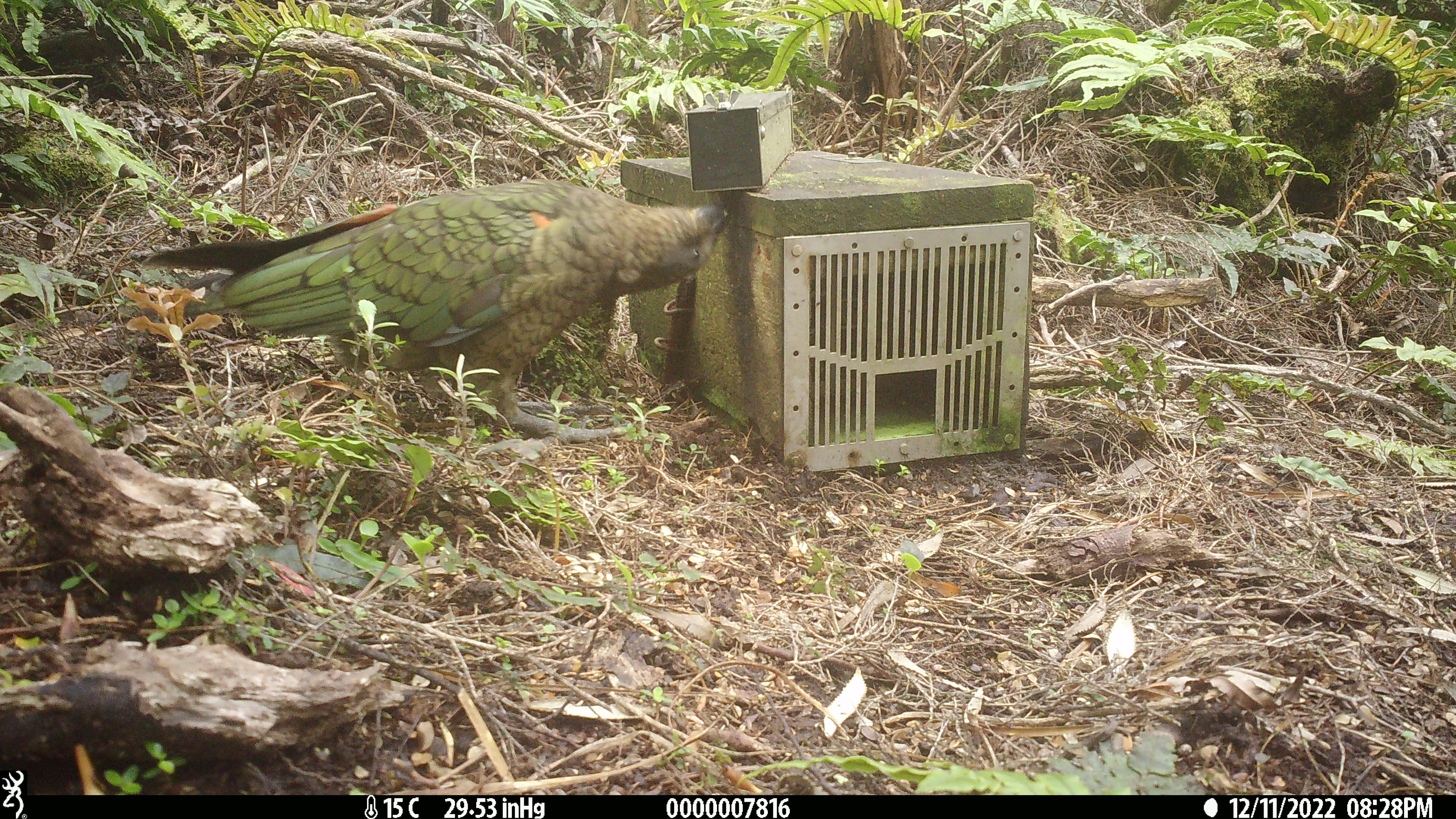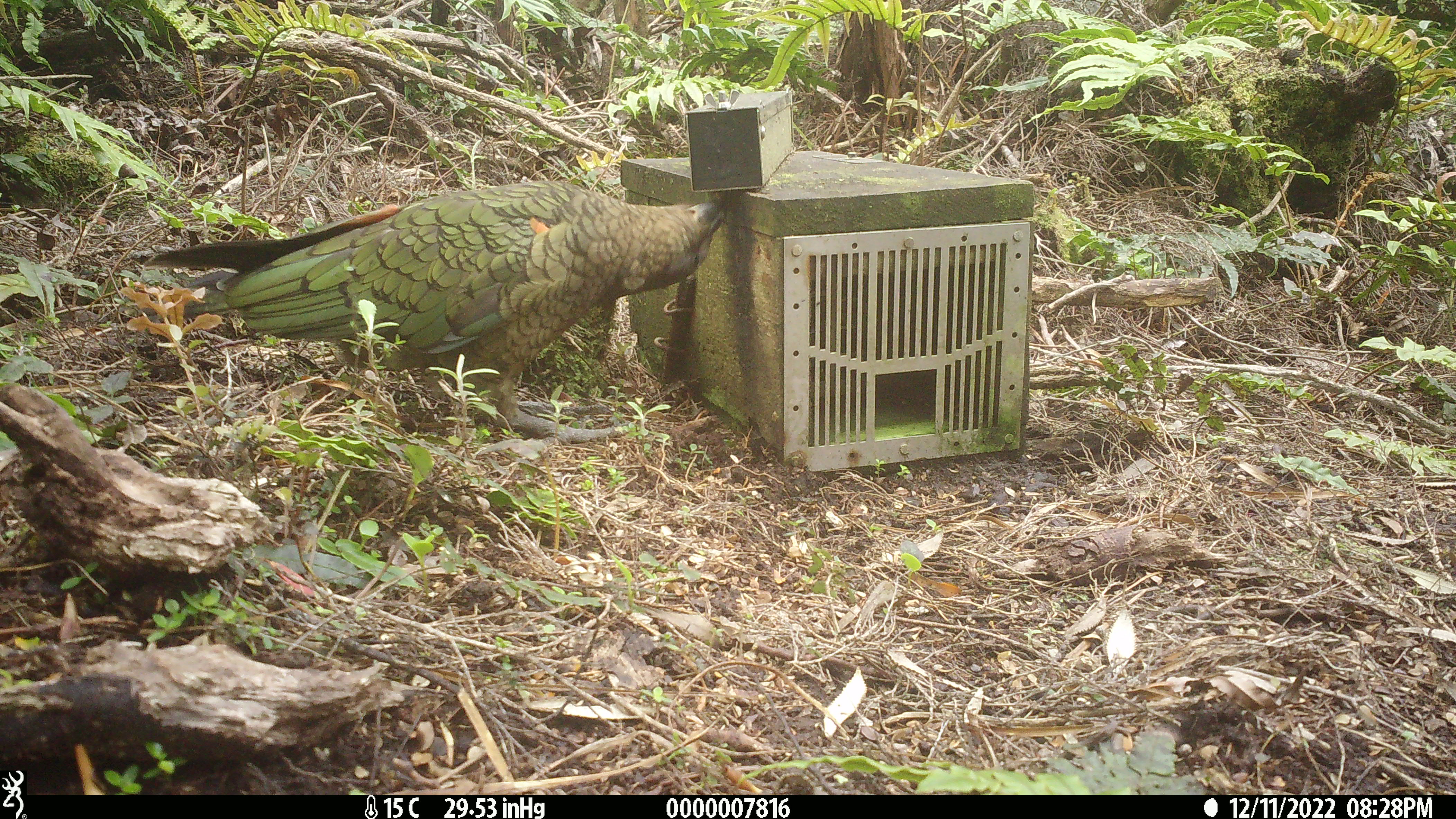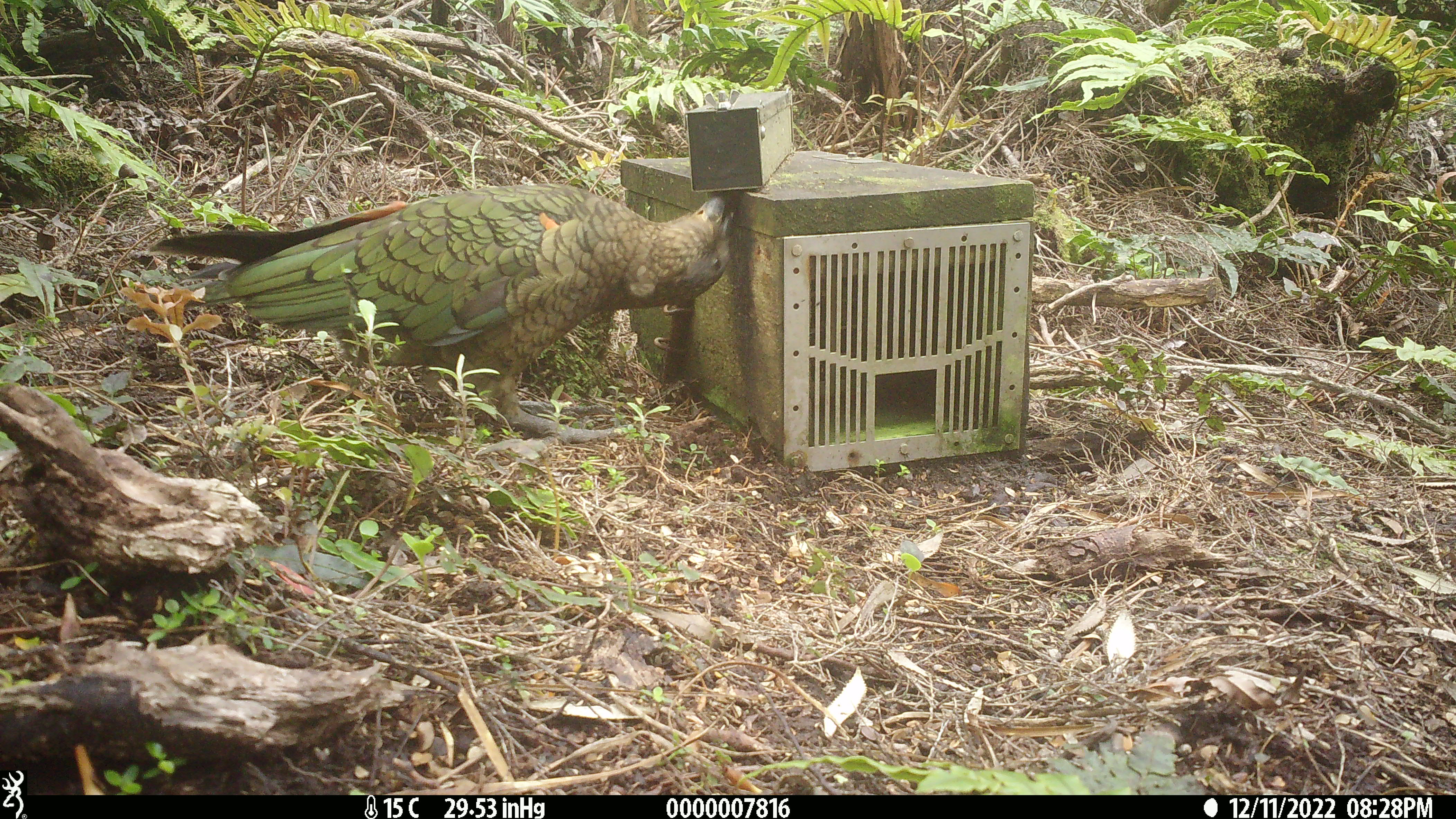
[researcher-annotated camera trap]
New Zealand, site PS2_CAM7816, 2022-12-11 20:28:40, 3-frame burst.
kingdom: Animalia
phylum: Chordata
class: Aves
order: Psittaciformes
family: Strigopidae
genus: Nestor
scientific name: Nestor notabilis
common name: kea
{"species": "kea (Nestor notabilis)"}